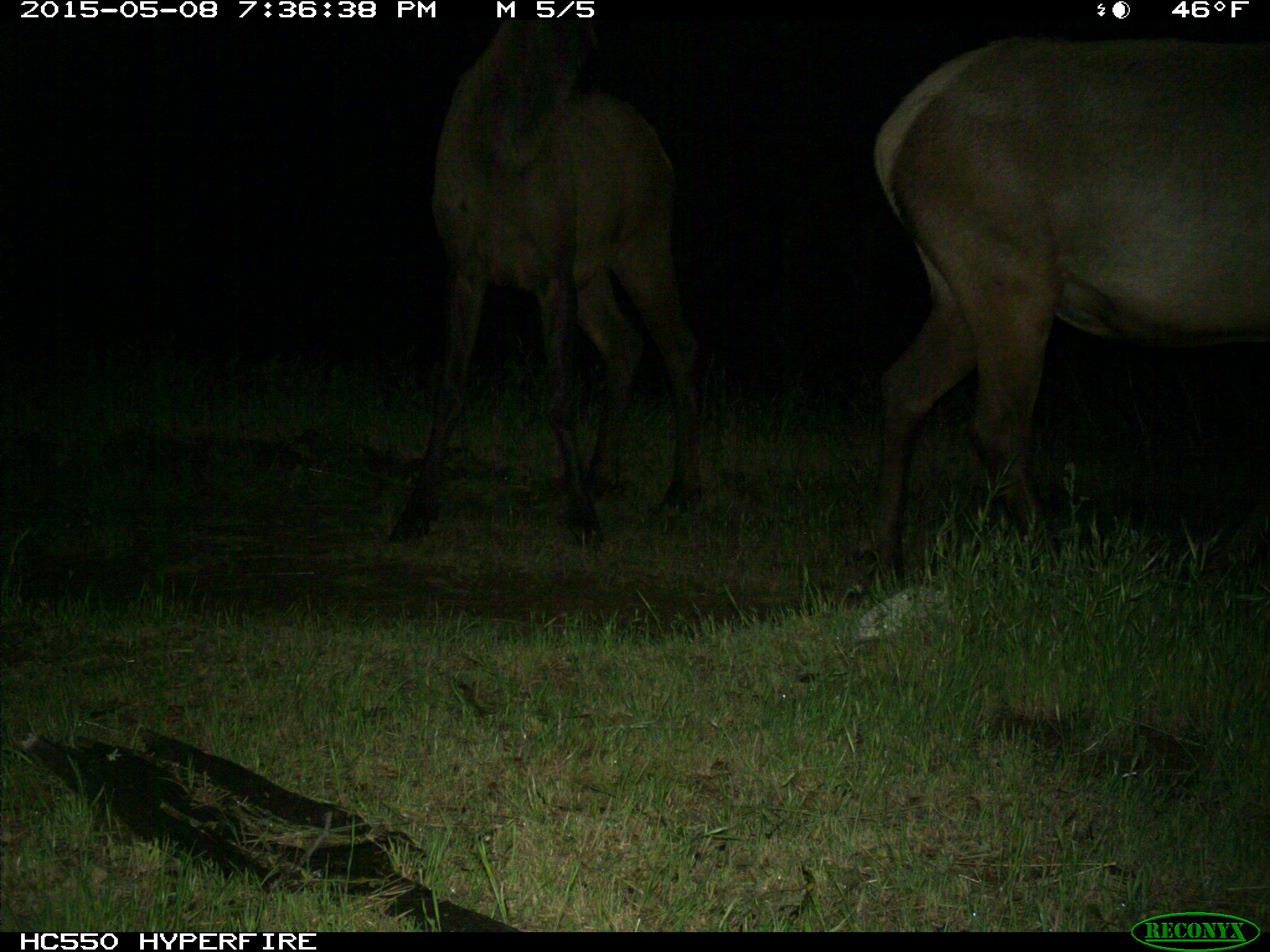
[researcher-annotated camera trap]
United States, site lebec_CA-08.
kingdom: Animalia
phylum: Chordata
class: Mammalia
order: Artiodactyla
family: Cervidae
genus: Cervus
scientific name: Cervus canadensis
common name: elk